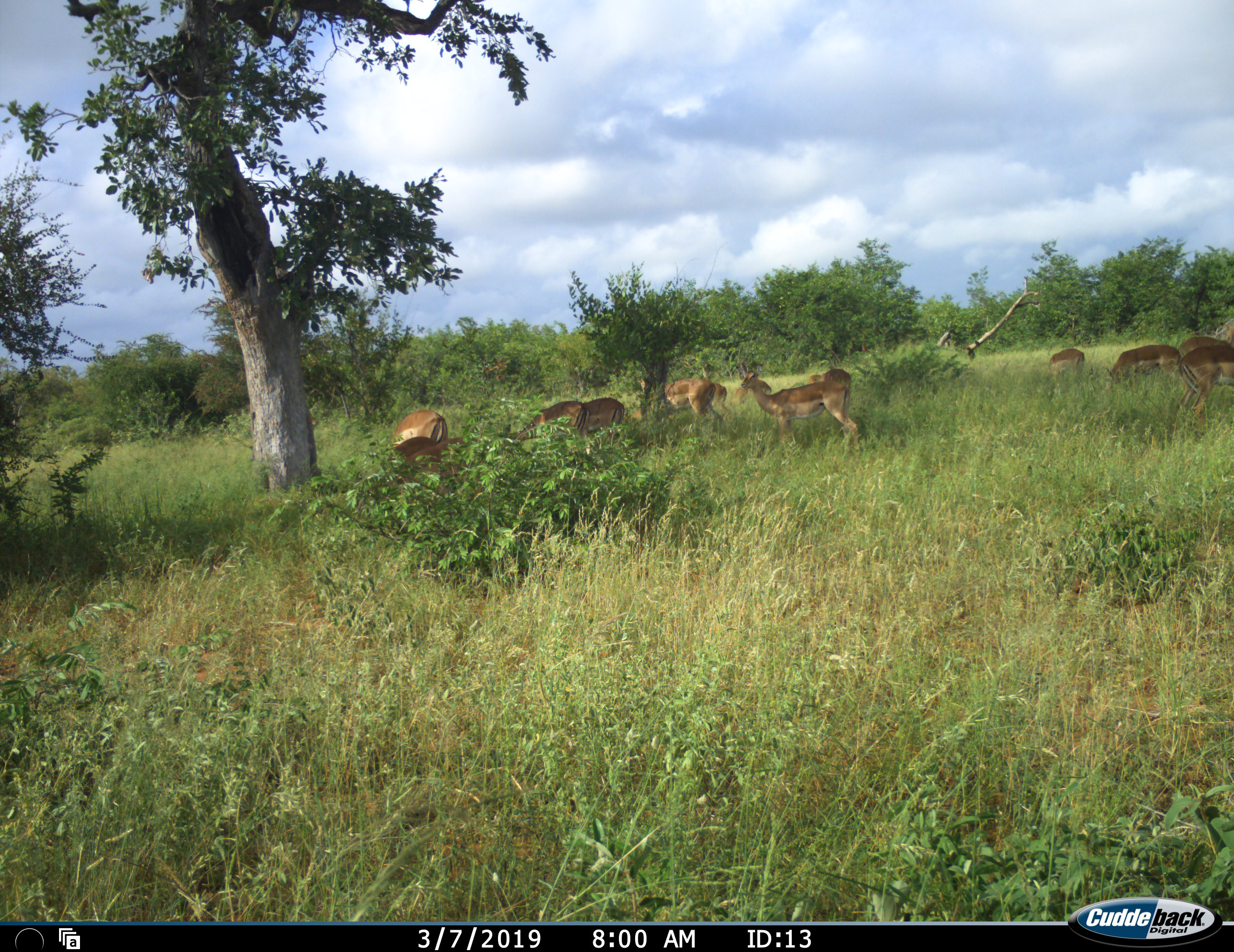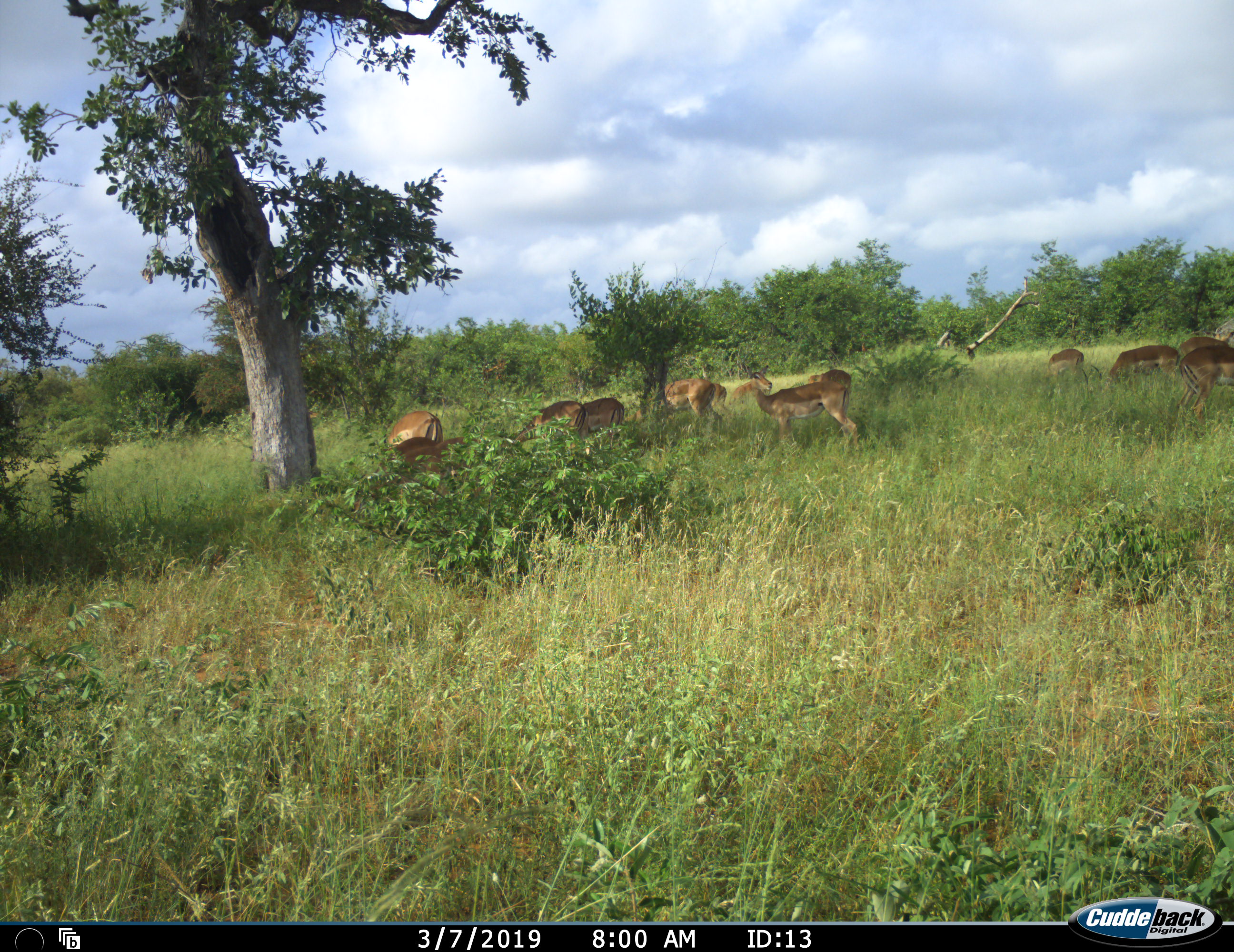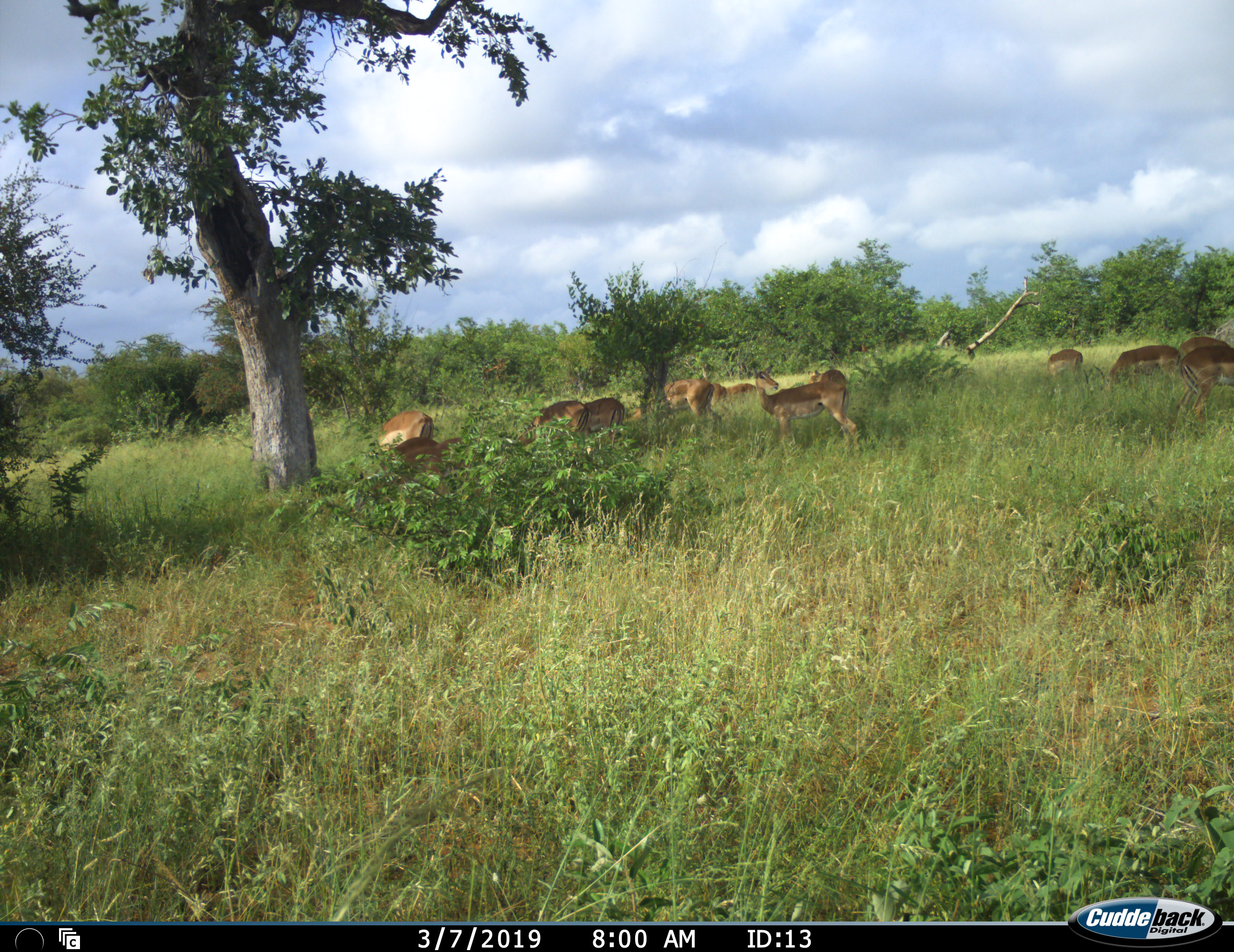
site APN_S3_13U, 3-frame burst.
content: unidentified animal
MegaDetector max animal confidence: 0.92